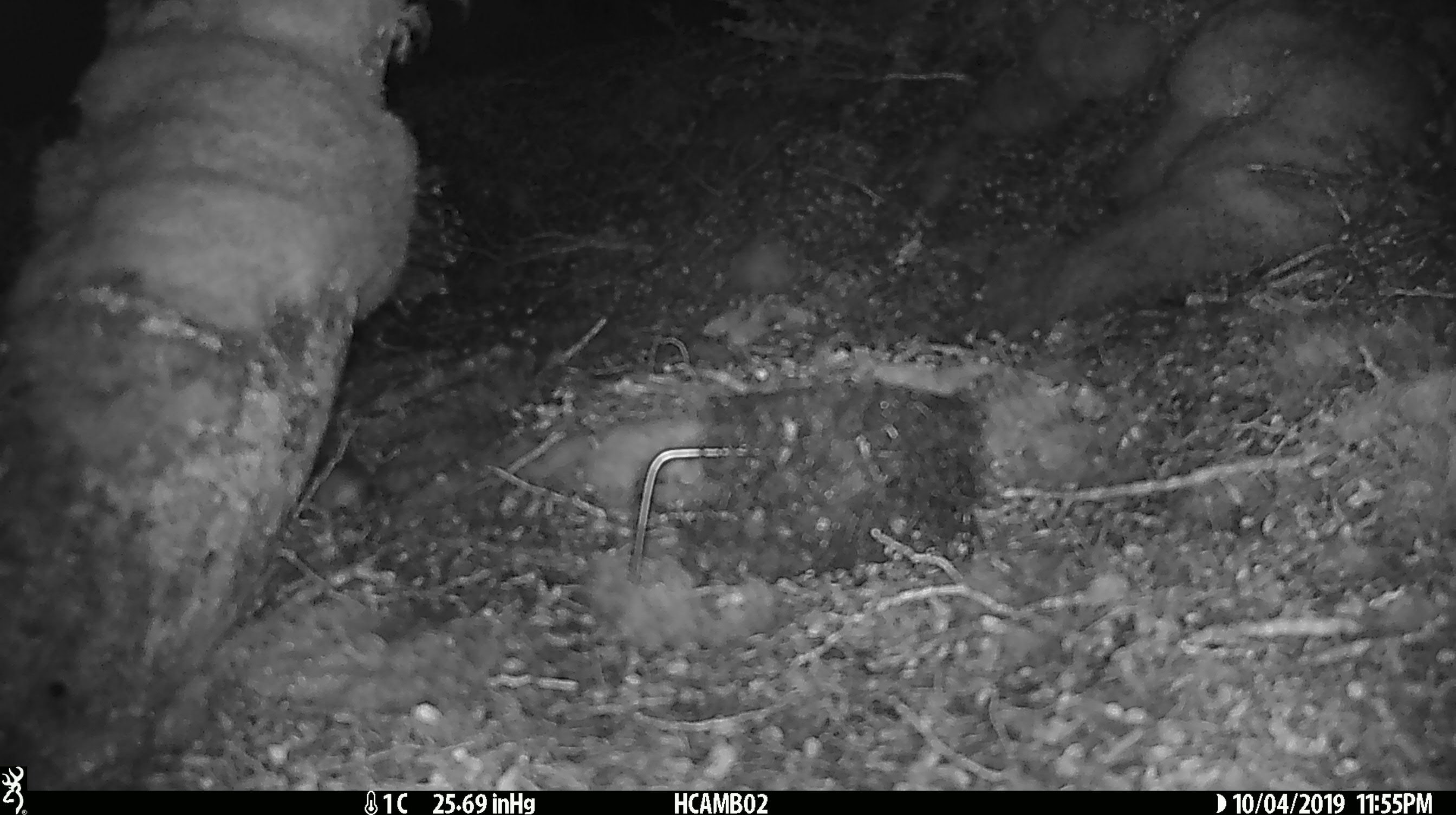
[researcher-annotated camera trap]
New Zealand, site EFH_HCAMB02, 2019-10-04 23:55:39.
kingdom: Animalia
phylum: Chordata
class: Mammalia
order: Rodentia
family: Muridae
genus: Mus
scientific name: Mus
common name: mouse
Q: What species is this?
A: Mouse (Mus).